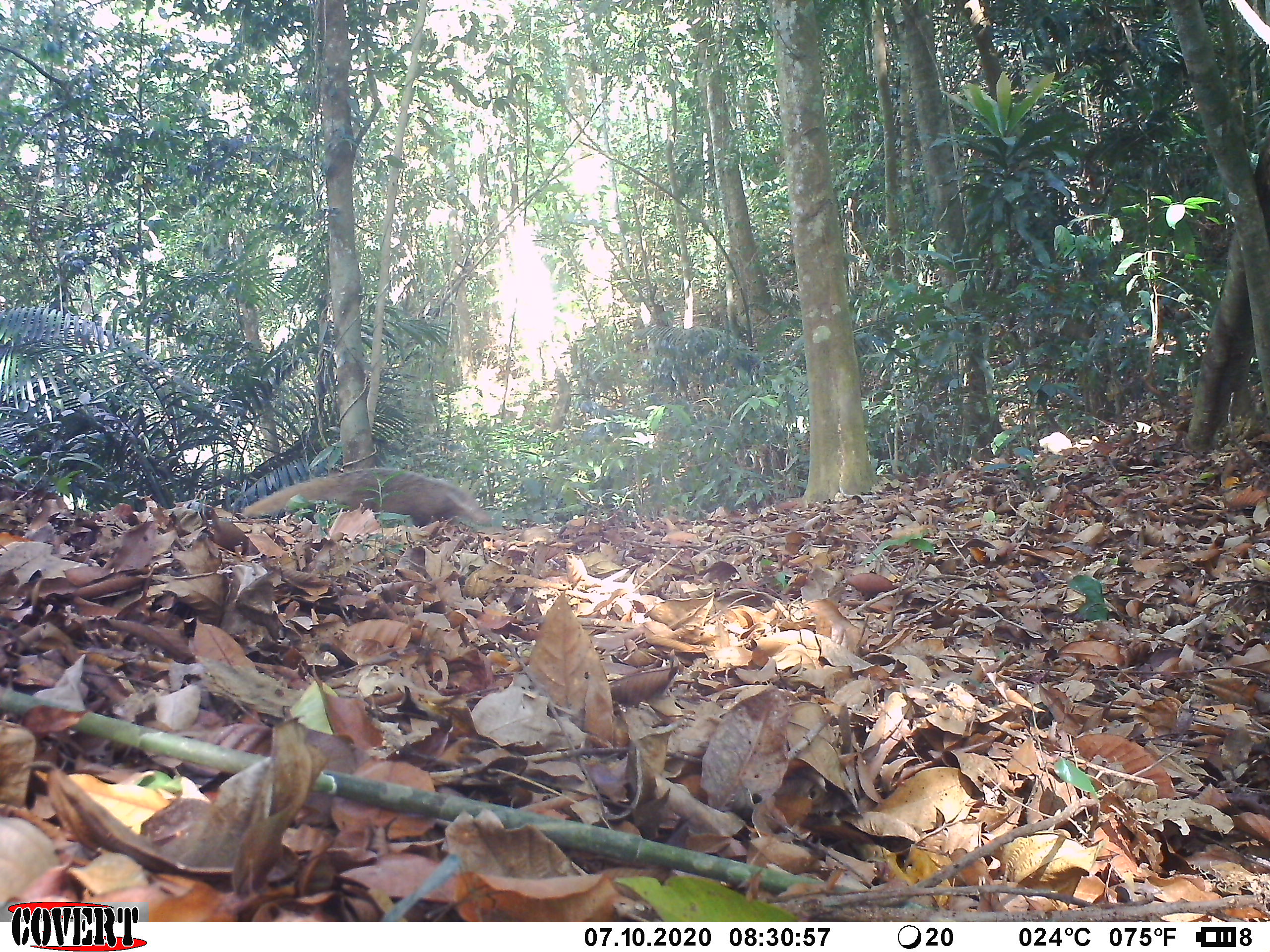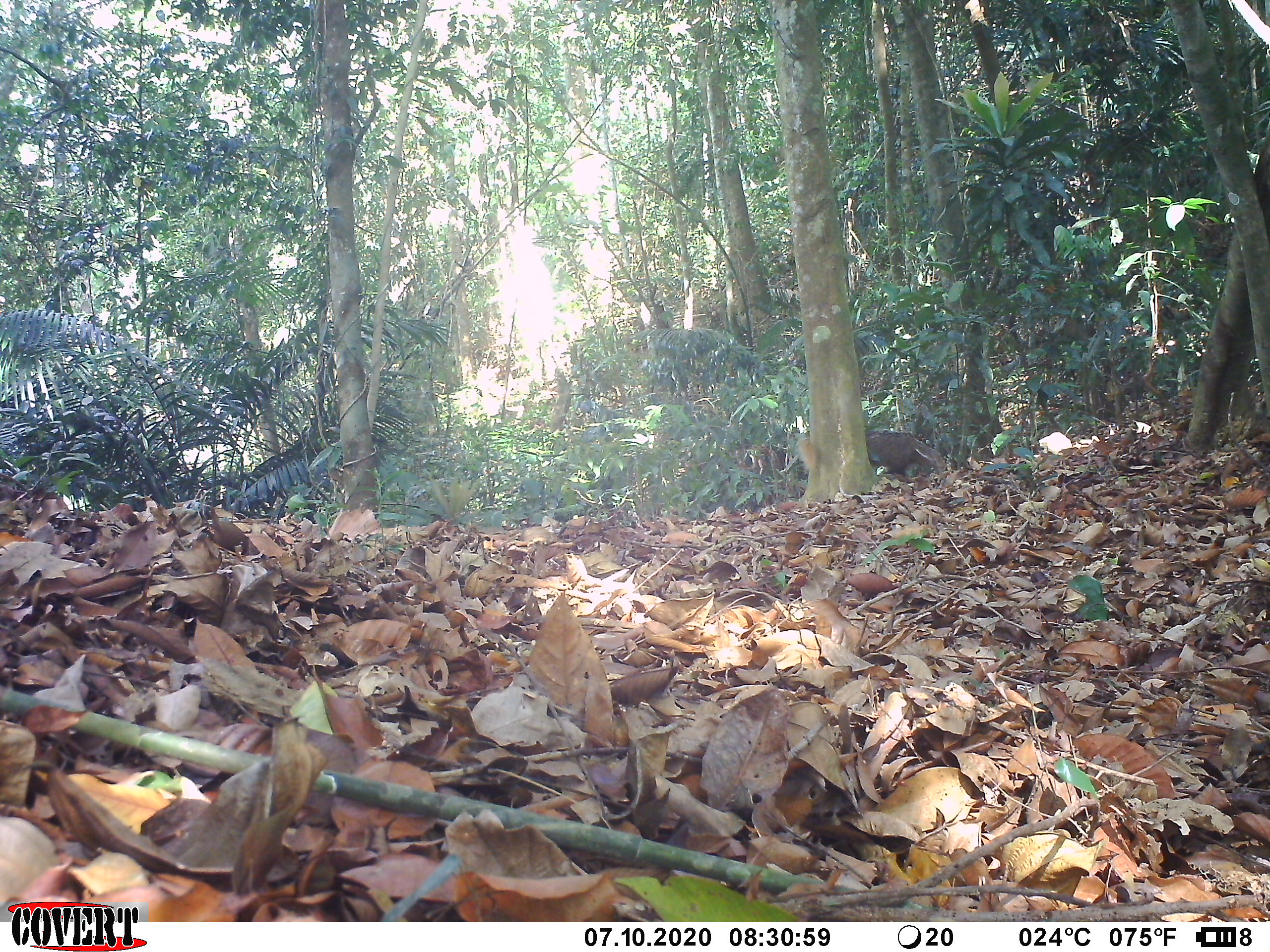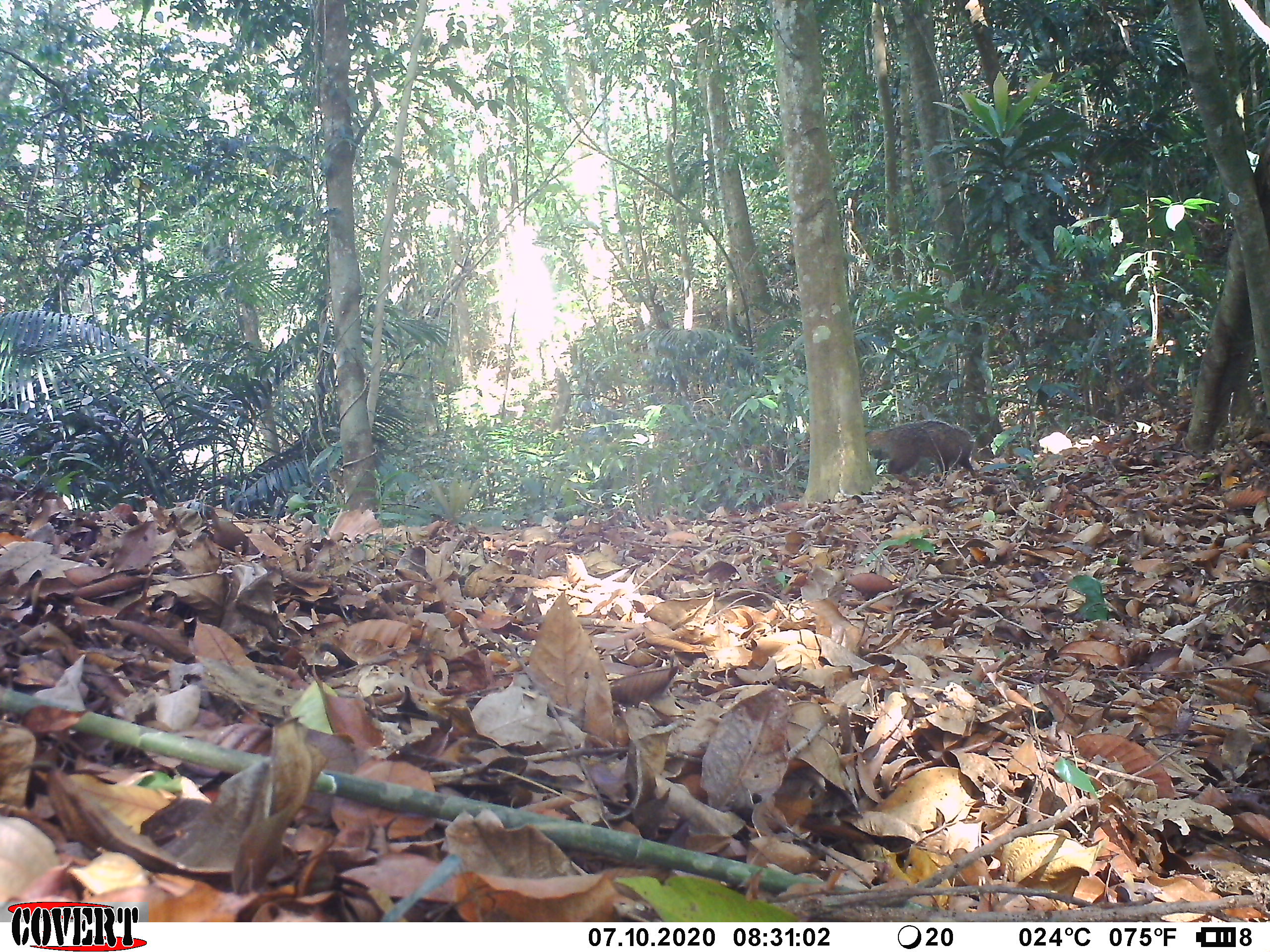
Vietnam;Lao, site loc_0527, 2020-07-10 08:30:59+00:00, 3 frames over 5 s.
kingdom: Animalia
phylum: Chordata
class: Mammalia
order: Carnivora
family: Herpestidae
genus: Urva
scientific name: Urva urva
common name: crab-eating mongoose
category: crab eating mongoose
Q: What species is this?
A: Crab eating mongoose (crab-eating mongoose) (Urva urva).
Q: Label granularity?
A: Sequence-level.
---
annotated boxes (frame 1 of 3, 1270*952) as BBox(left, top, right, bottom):
crab eating mongoose: BBox(241, 466, 491, 524)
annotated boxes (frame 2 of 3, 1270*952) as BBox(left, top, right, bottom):
crab eating mongoose: BBox(863, 429, 946, 483)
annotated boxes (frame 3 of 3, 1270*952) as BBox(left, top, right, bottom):
crab eating mongoose: BBox(863, 419, 974, 477)